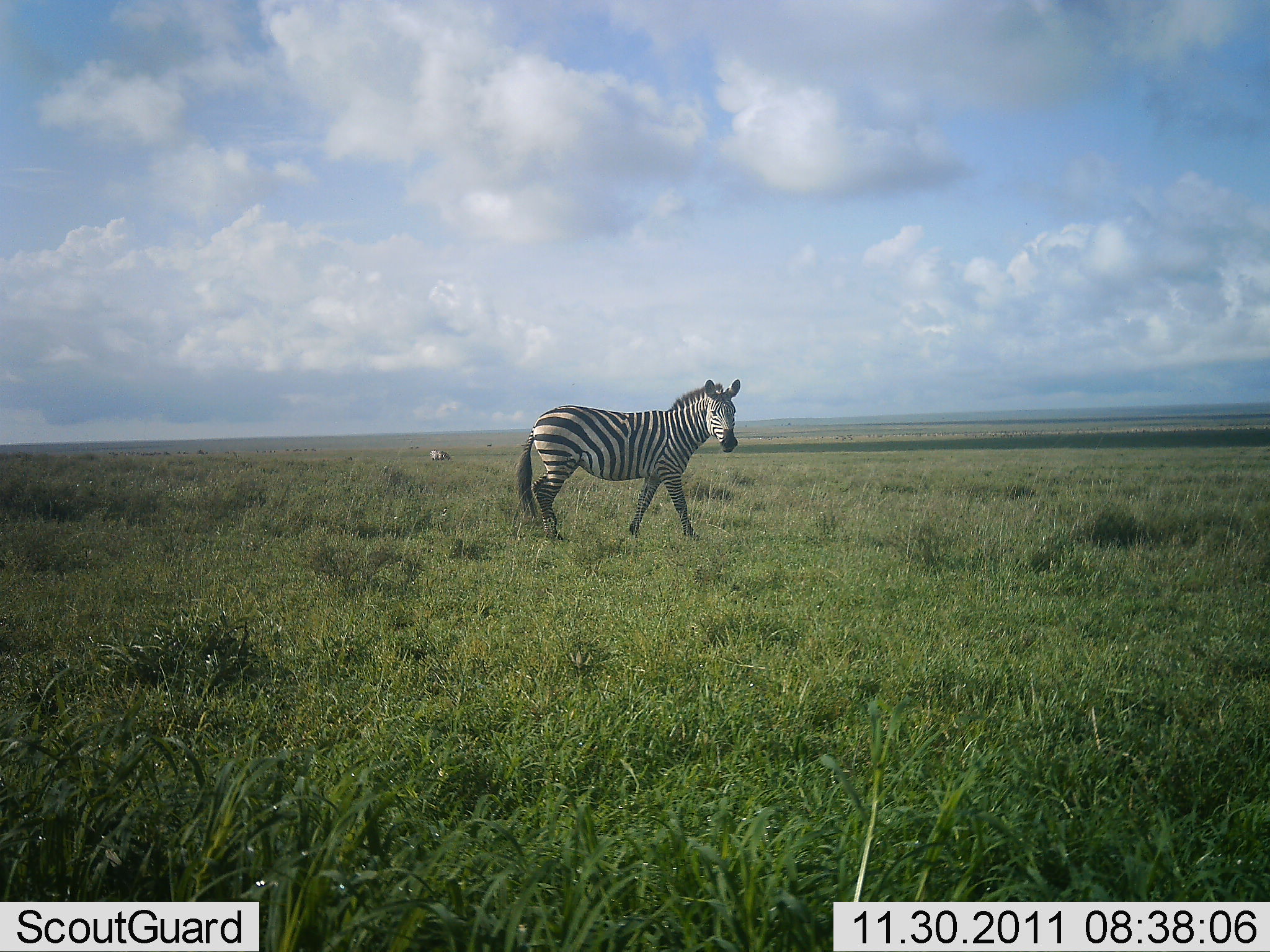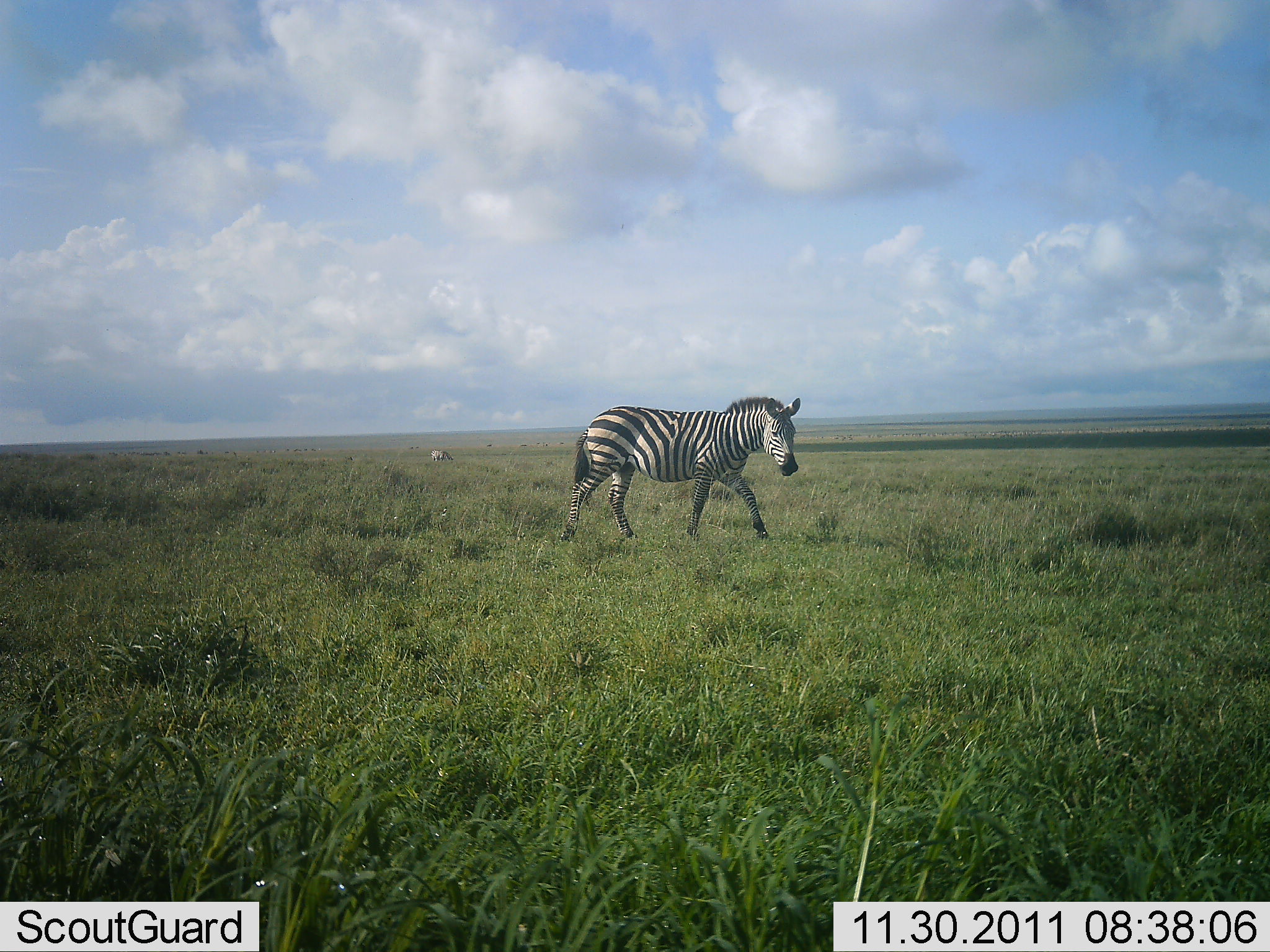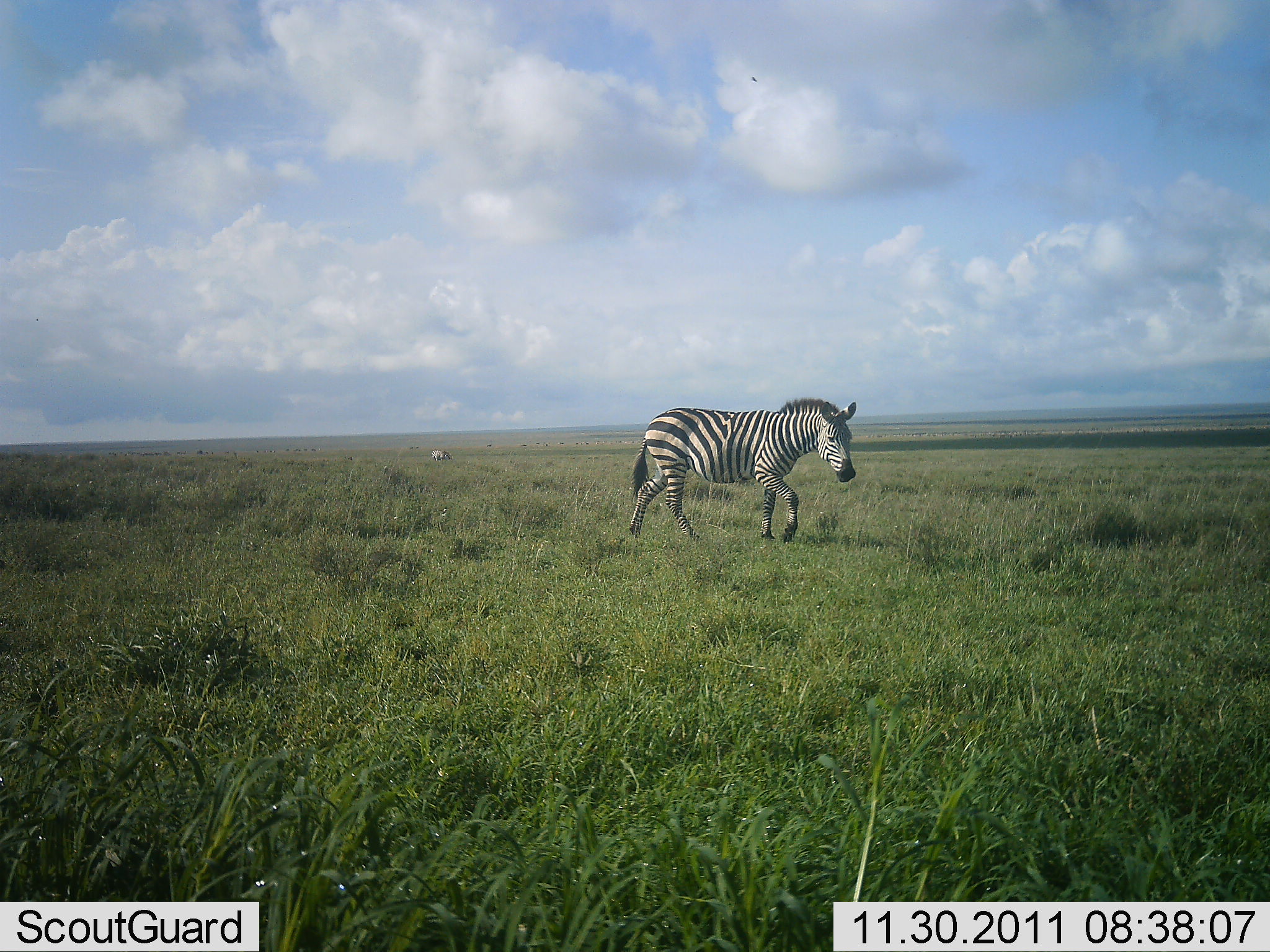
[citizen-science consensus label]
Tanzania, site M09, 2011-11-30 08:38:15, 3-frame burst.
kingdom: Animalia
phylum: Chordata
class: Mammalia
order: Perissodactyla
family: Equidae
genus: Equus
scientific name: Equus quagga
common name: plains zebra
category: zebra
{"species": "zebra (plains zebra) (Equus quagga)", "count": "1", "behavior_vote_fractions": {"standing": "20%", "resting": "0%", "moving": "93%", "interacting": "0%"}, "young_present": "0%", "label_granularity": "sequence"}